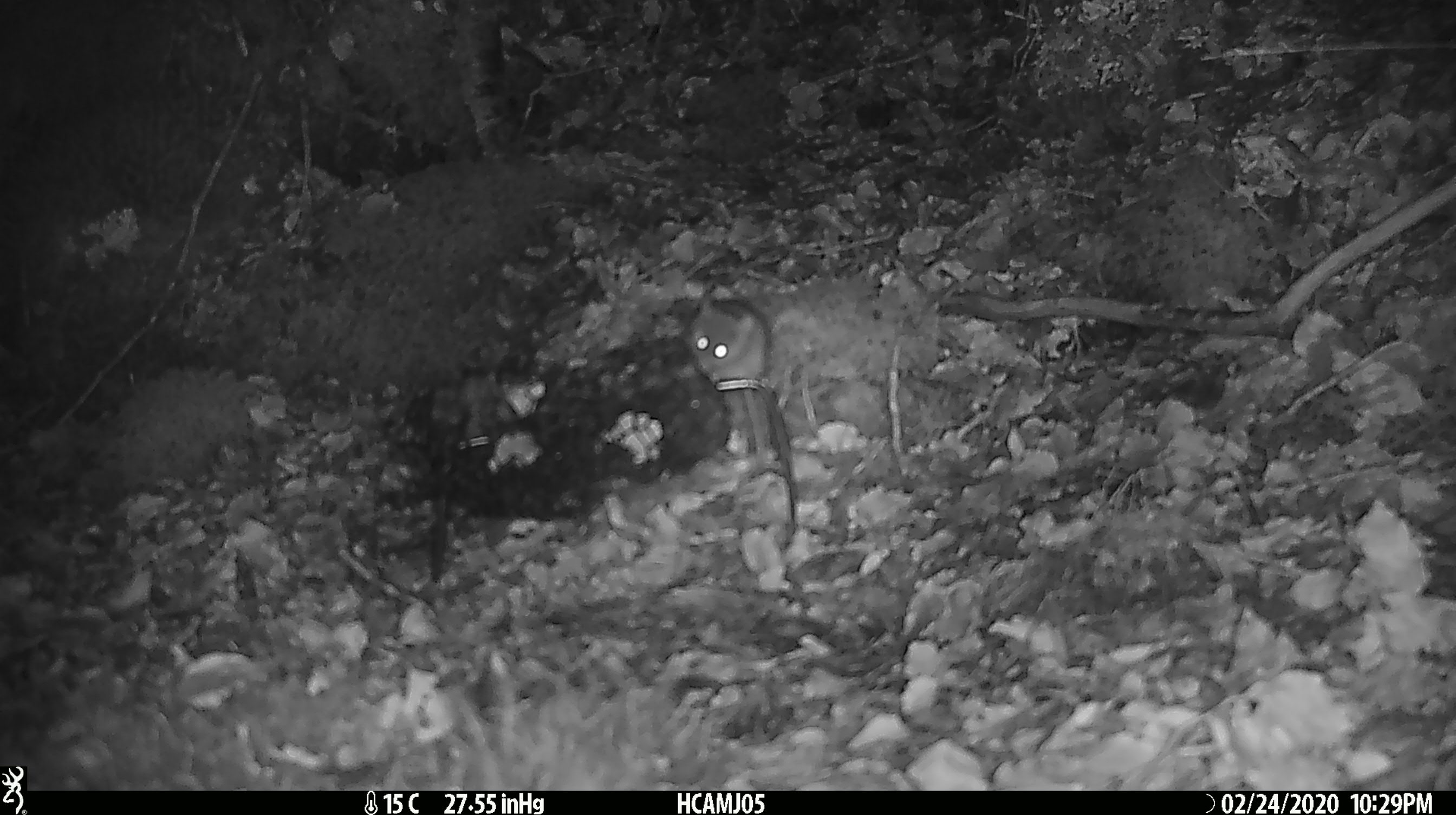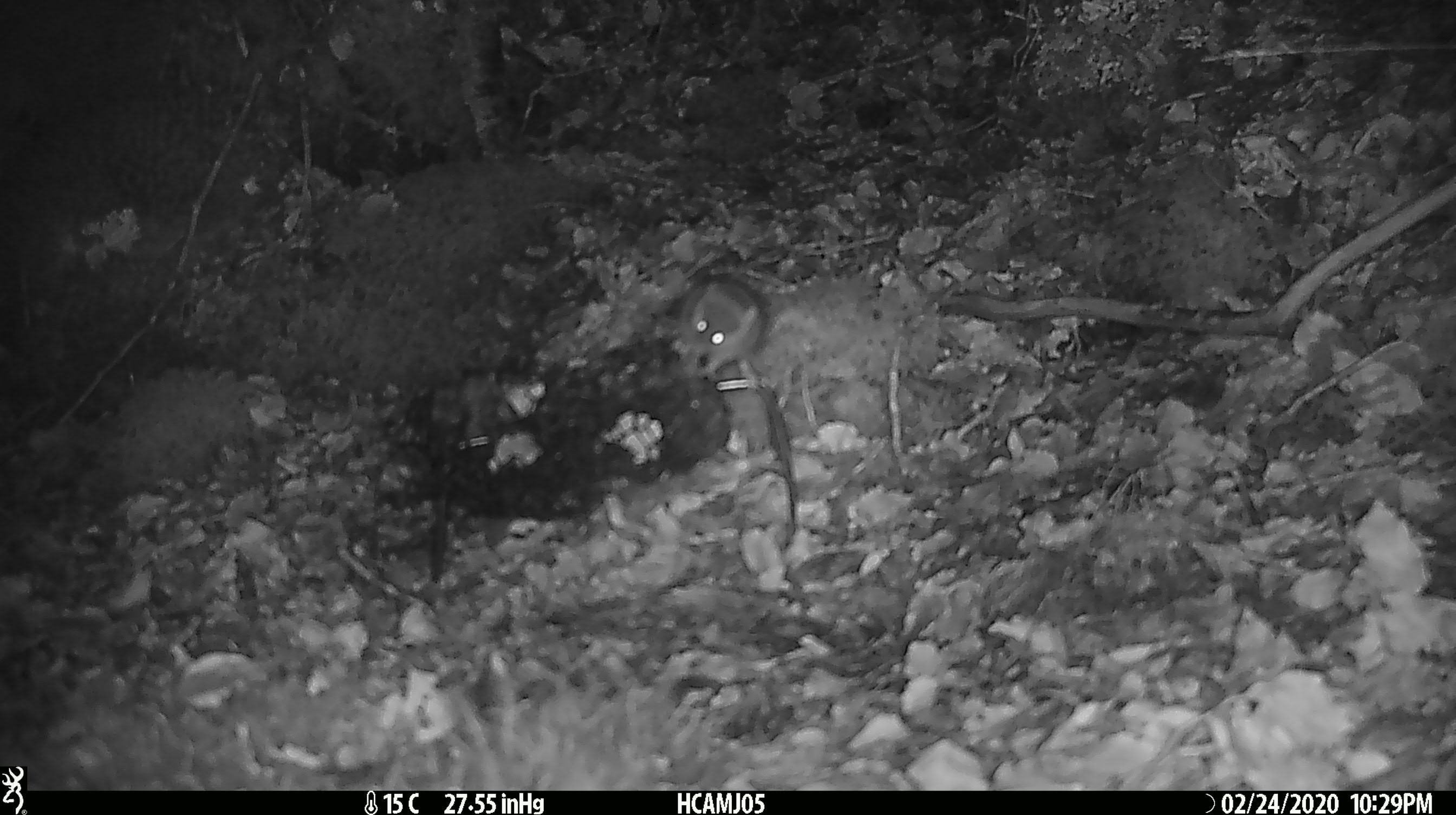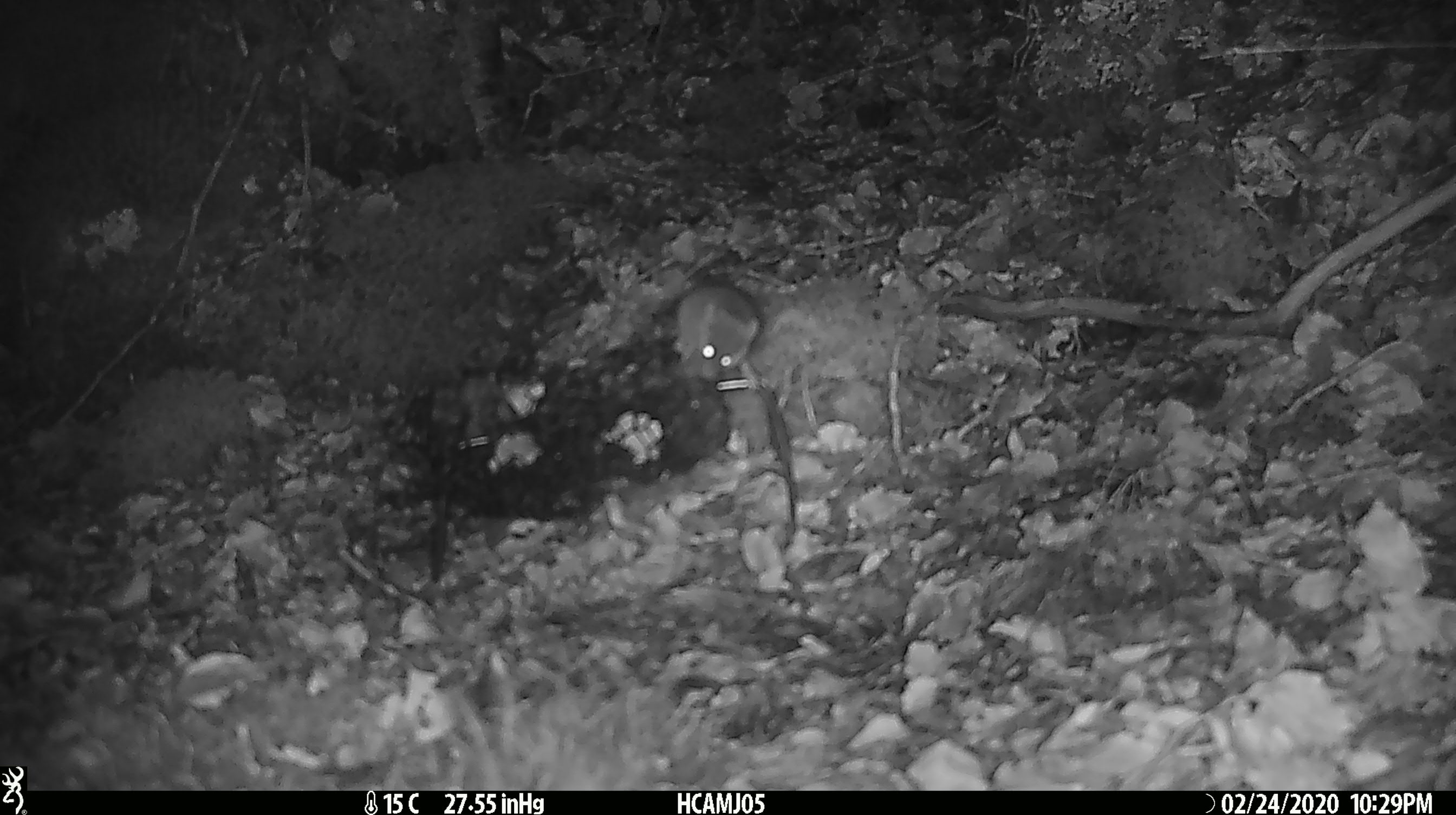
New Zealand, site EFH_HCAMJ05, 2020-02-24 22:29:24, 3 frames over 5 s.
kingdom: Animalia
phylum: Chordata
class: Mammalia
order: Rodentia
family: Muridae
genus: Mus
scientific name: Mus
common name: mouse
Mouse (Mus).